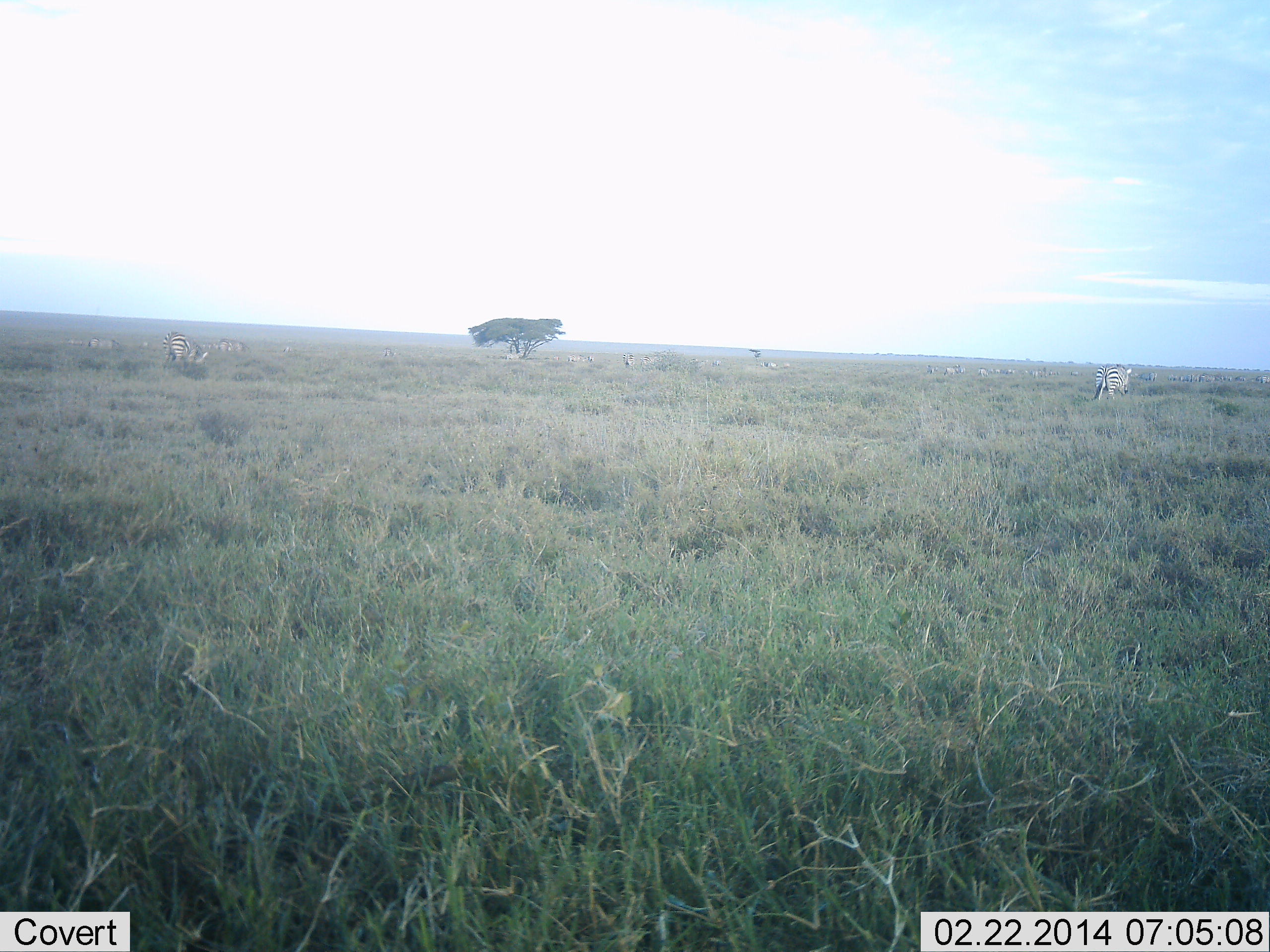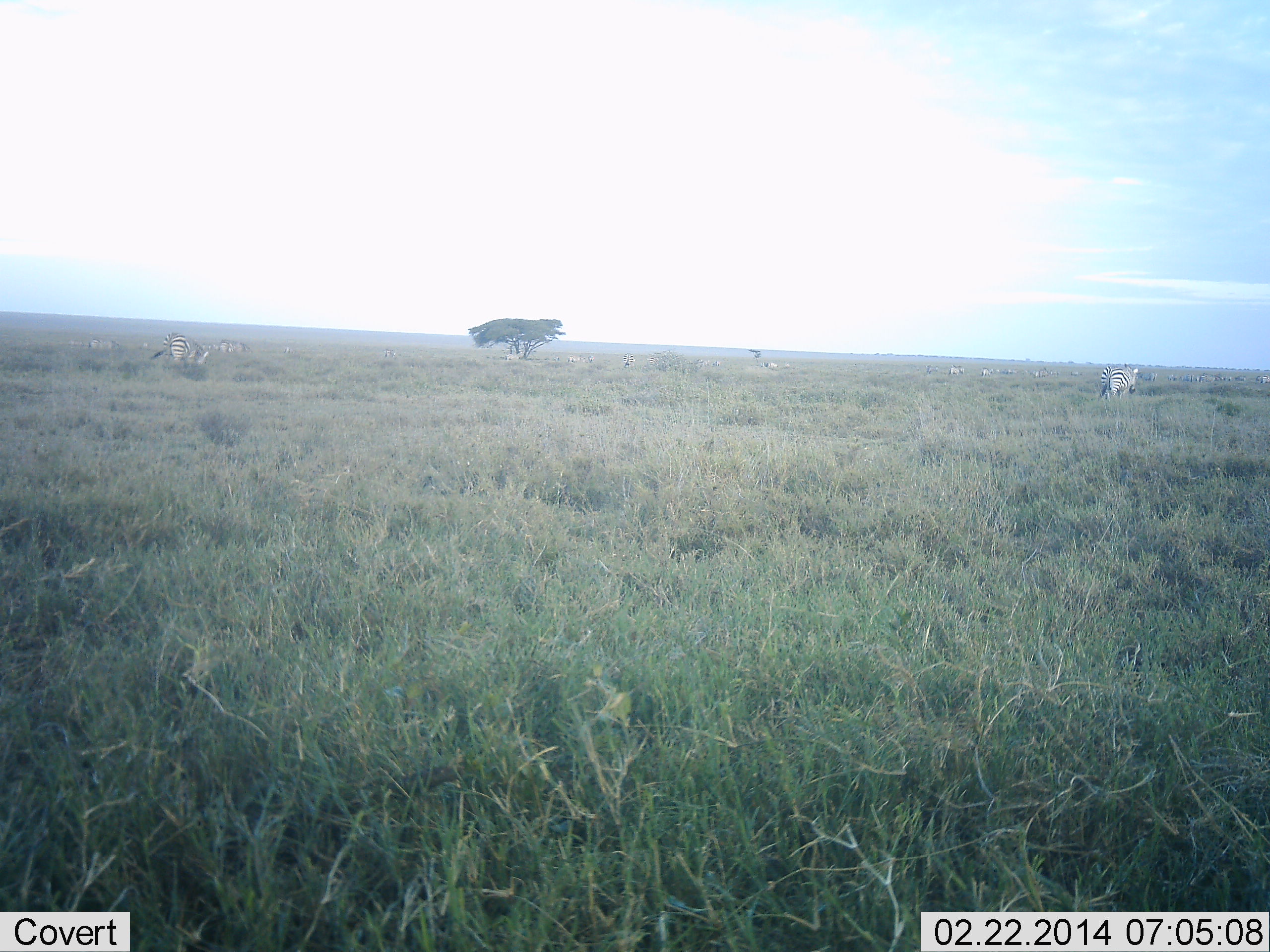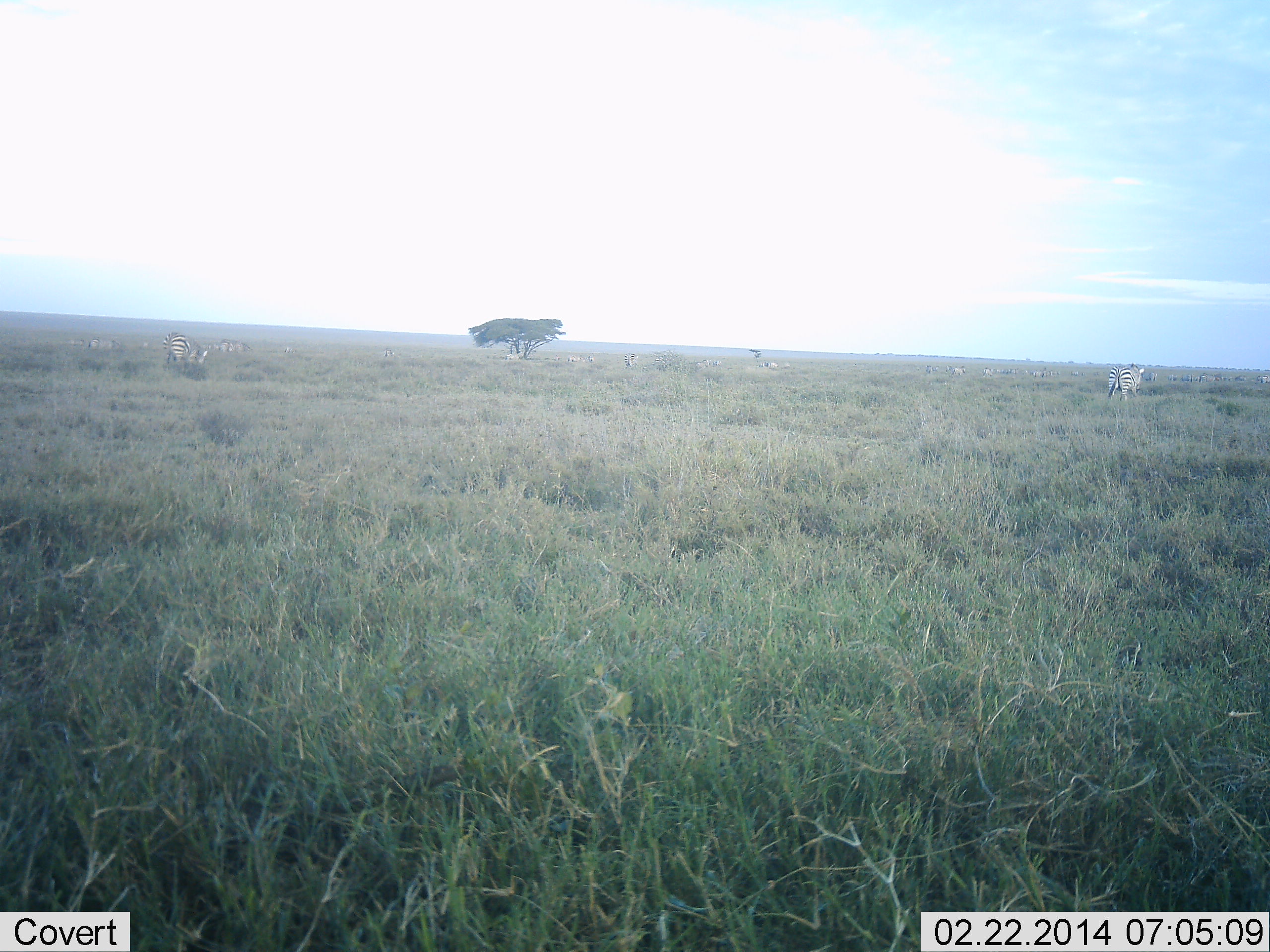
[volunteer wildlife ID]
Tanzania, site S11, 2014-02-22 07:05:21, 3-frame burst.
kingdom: Animalia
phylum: Chordata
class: Mammalia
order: Perissodactyla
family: Equidae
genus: Equus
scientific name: Equus quagga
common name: plains zebra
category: zebra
Zebra (plains zebra) (Equus quagga), count 8. Behavior (volunteer vote fractions): standing 49%, resting 5%, moving 70%, interacting 5%. Young present (vote fraction): 0%. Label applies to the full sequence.